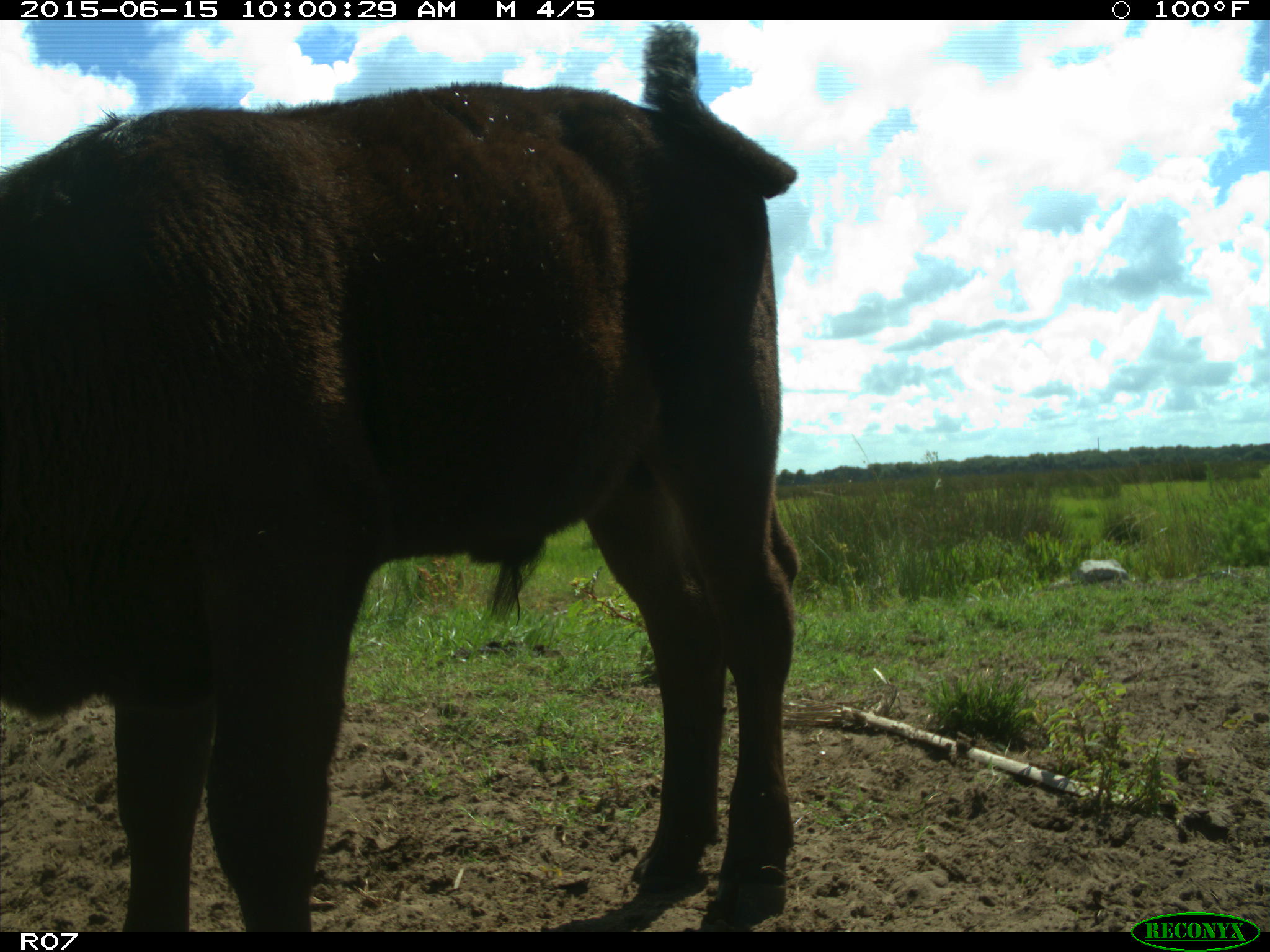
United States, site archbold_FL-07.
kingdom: Animalia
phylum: Chordata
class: Mammalia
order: Artiodactyla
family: Bovidae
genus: Bos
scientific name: Bos taurus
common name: domestic cow